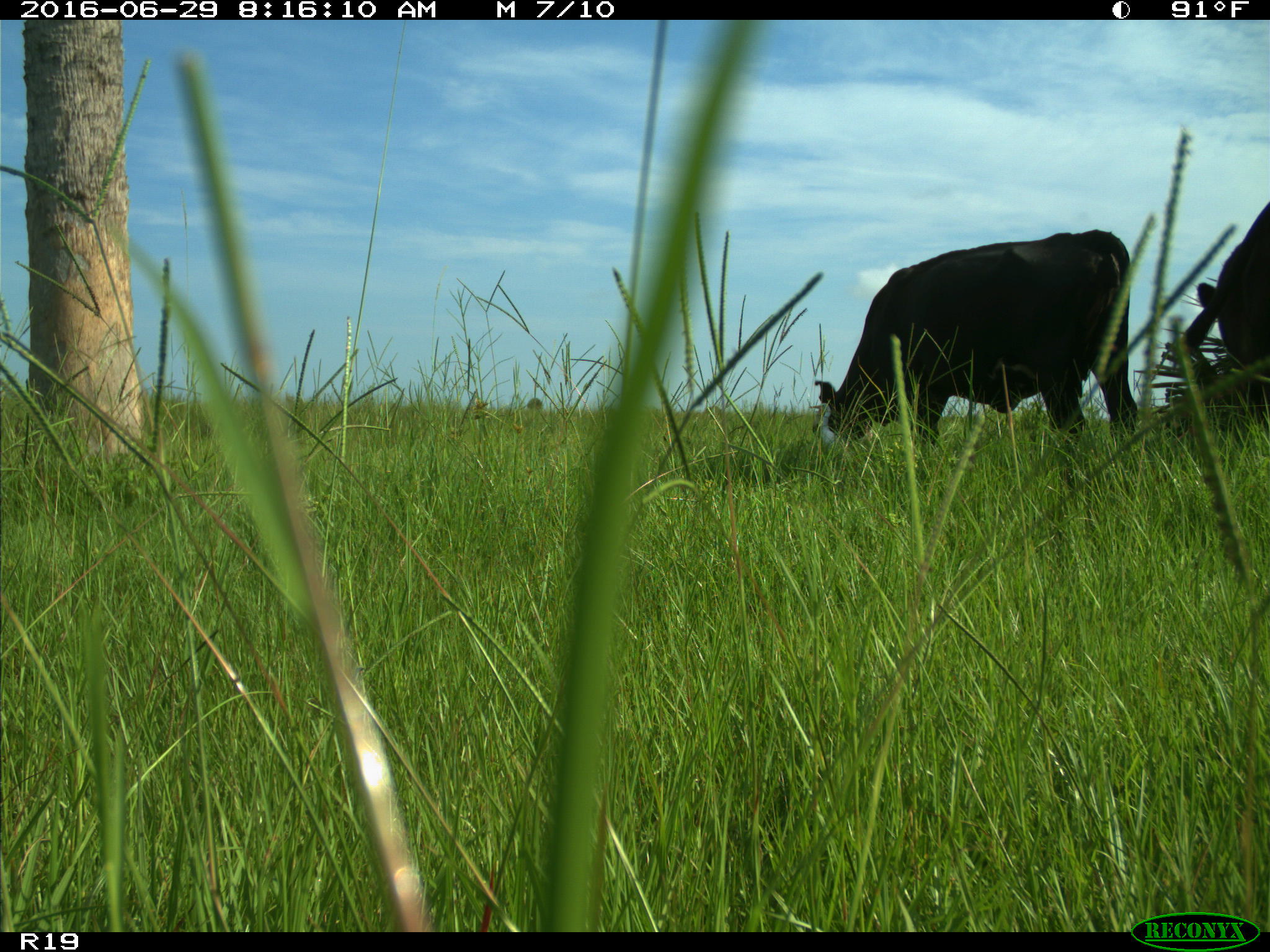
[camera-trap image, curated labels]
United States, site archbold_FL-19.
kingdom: Animalia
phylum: Chordata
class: Mammalia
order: Artiodactyla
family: Bovidae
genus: Bos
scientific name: Bos taurus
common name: domestic cow